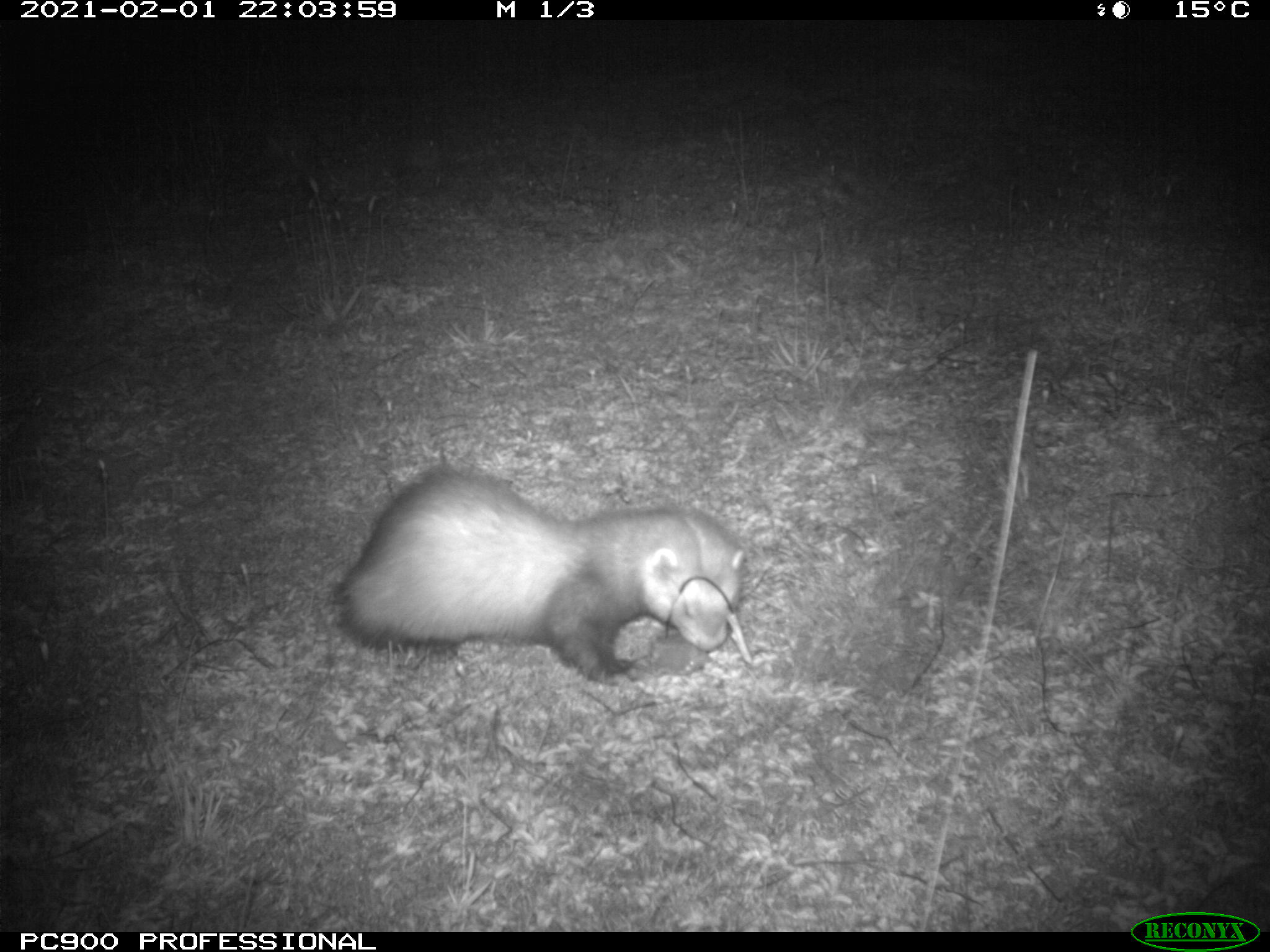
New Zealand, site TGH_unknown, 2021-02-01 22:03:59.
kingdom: Animalia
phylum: Chordata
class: Mammalia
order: Carnivora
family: Mustelidae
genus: Mustela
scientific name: Mustela furo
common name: ferret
Ferret (Mustela furo).